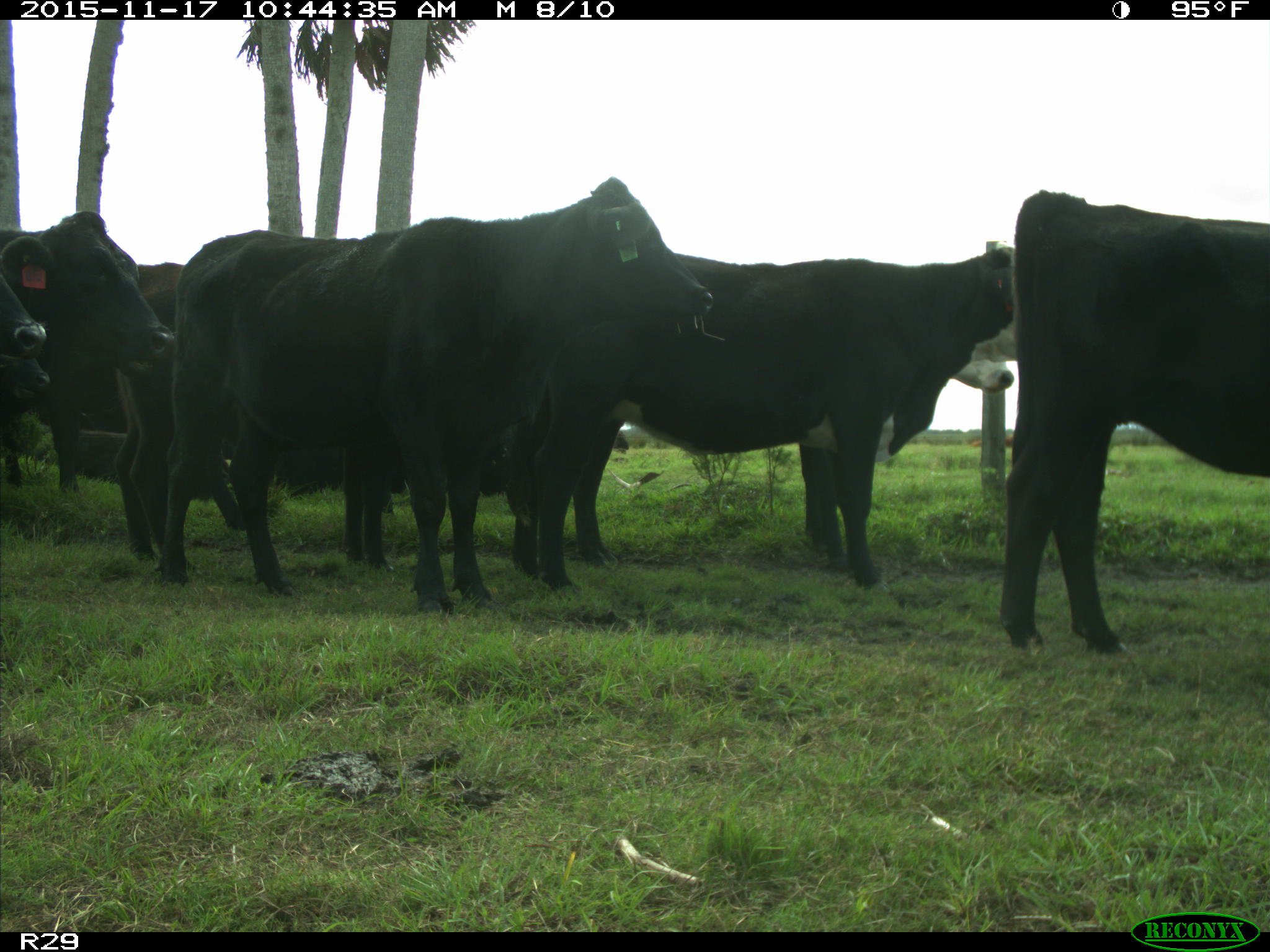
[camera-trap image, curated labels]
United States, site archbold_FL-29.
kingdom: Animalia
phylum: Chordata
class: Mammalia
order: Artiodactyla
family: Bovidae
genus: Bos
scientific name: Bos taurus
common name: domestic cow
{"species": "Bos taurus (domestic cow)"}